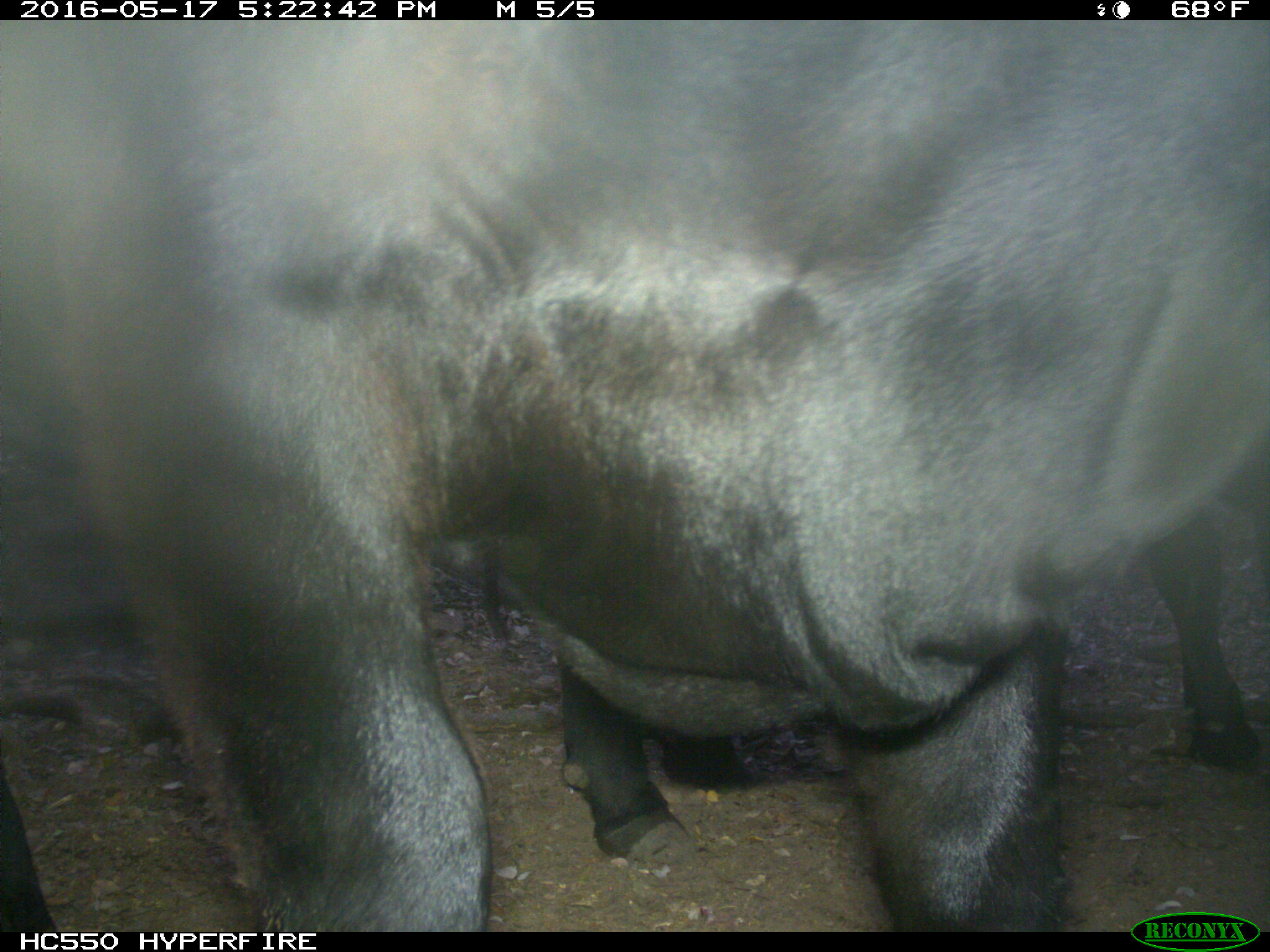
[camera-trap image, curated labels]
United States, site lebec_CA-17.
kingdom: Animalia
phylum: Chordata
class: Mammalia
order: Artiodactyla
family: Bovidae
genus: Bos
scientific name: Bos taurus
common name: domestic cow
Bos taurus (domestic cow).